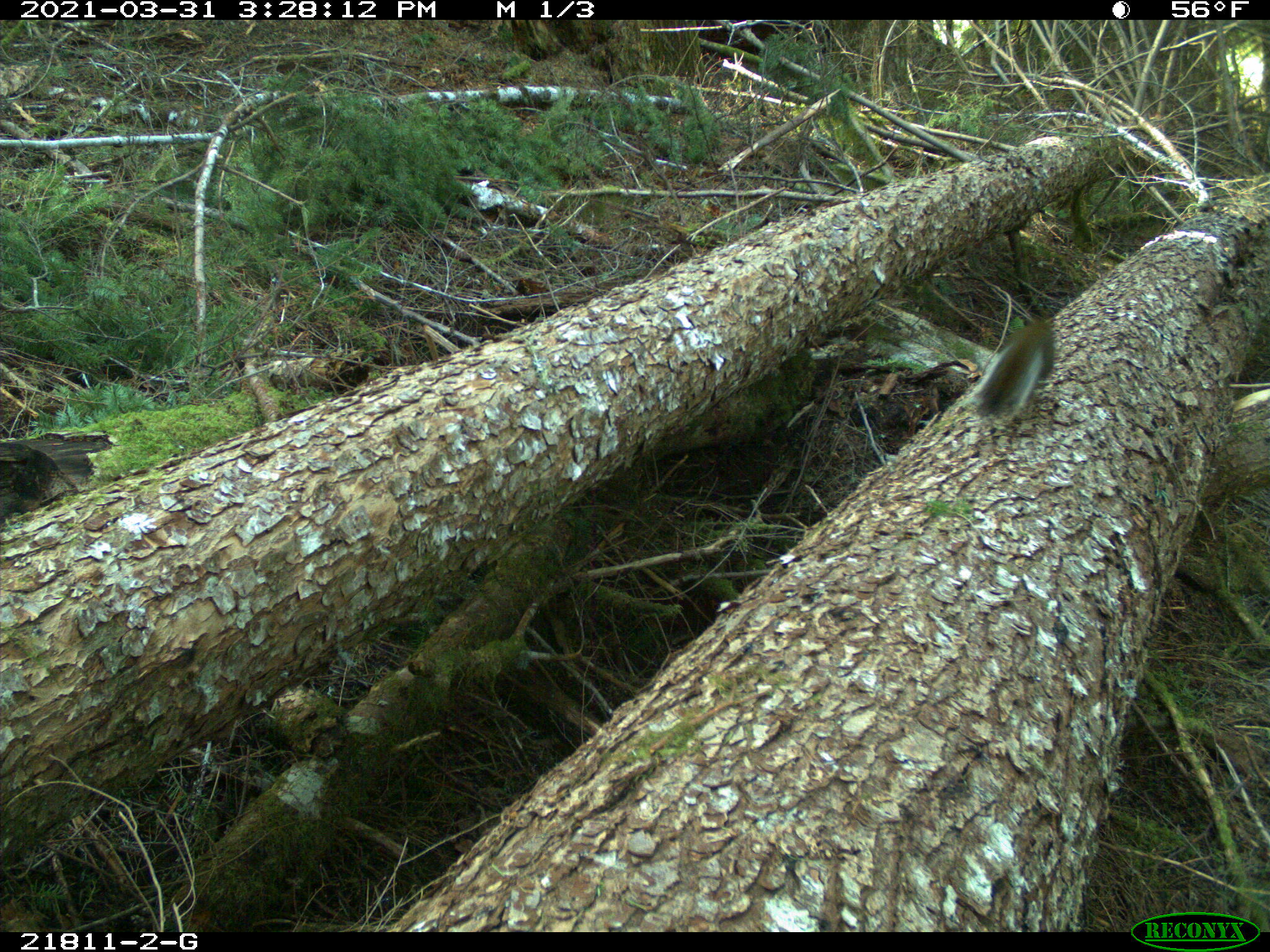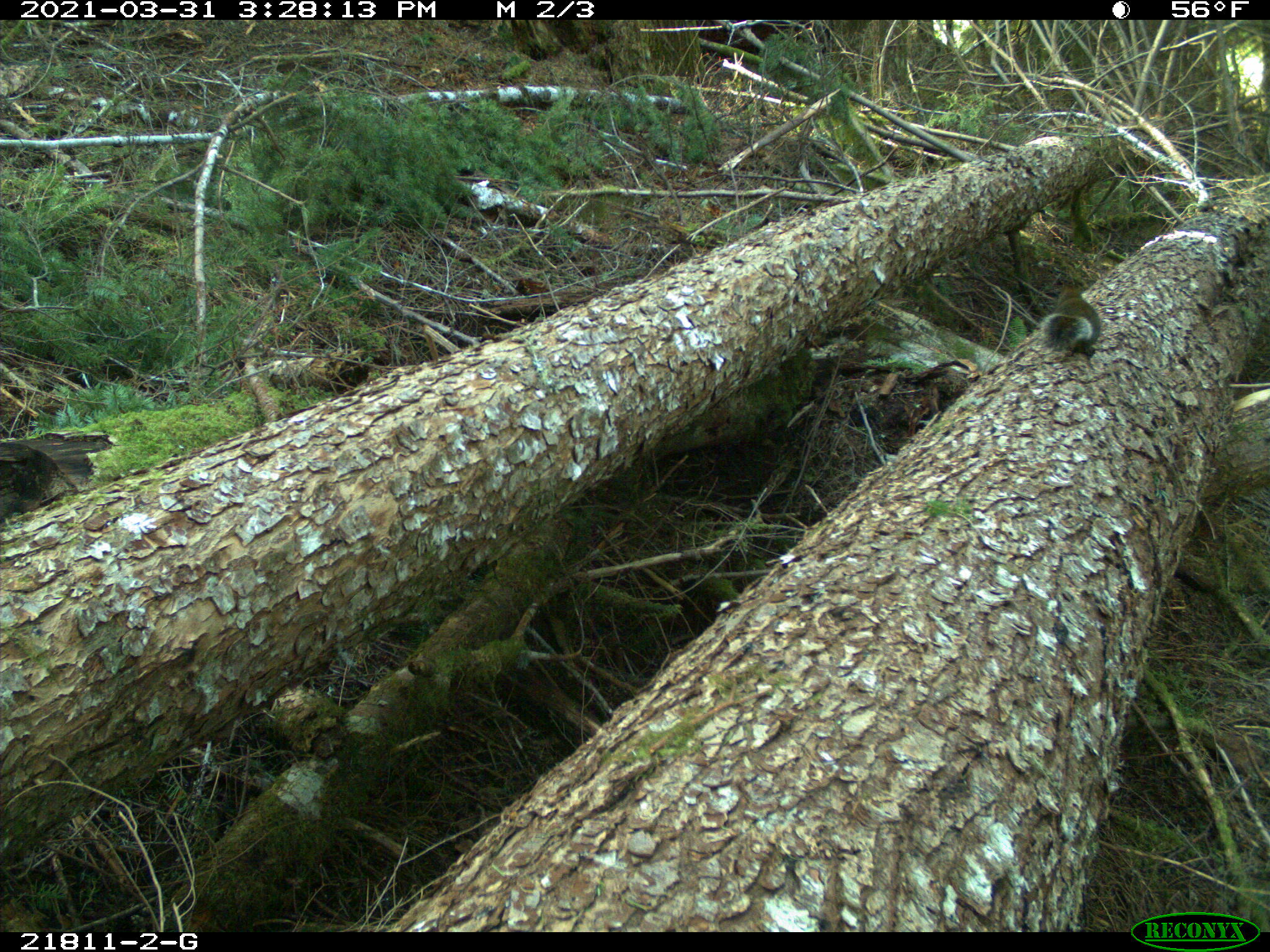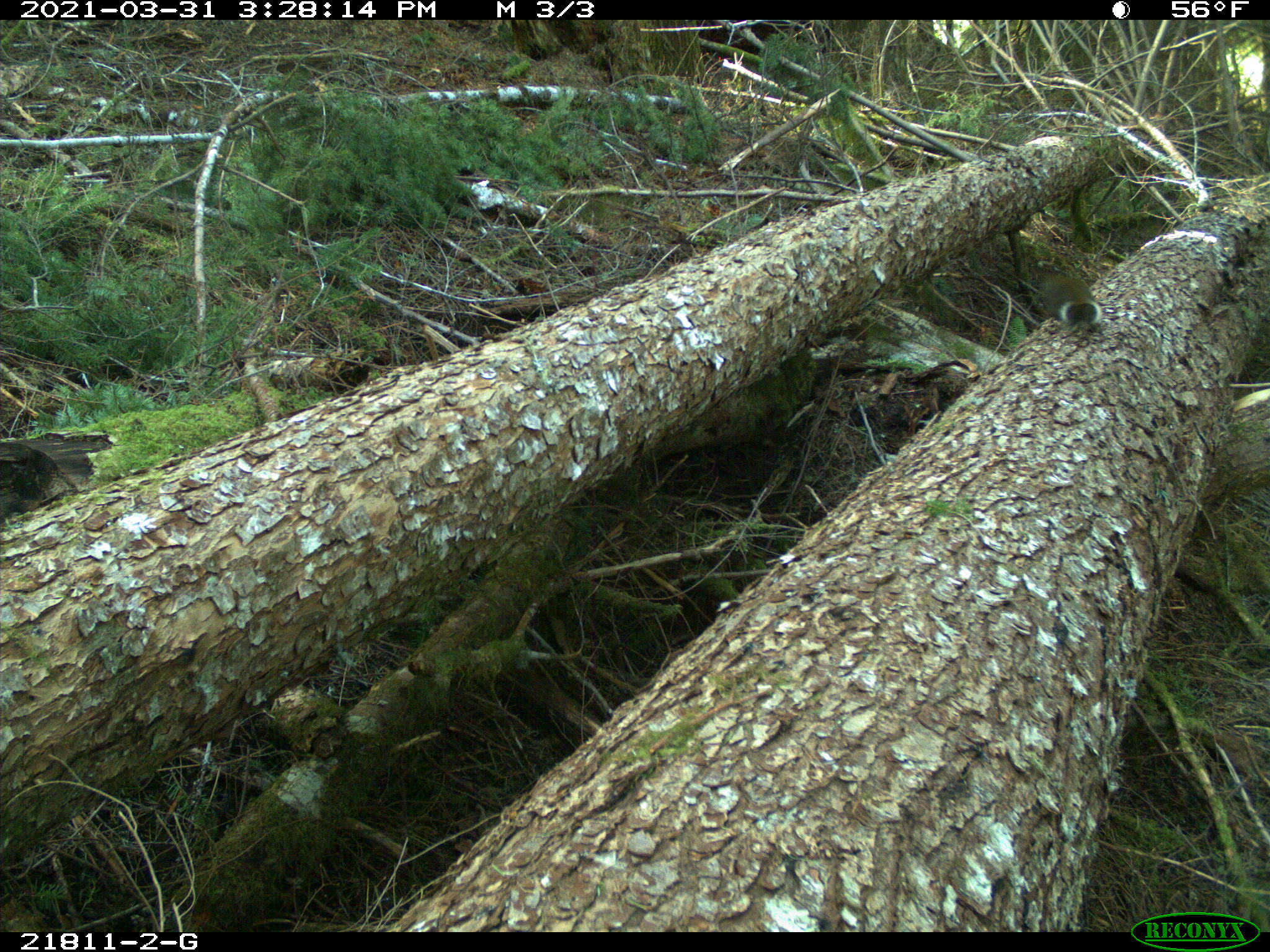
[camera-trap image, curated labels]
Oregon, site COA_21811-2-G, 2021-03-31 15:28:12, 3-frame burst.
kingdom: Animalia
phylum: Chordata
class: Mammalia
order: Rodentia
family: Sciuridae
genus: Tamiasciurus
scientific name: Tamiasciurus douglasii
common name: douglas squirrel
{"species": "douglas squirrel (Tamiasciurus douglasii)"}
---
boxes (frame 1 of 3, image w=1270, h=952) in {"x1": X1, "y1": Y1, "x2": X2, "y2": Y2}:
douglas squirrel: {"x1": 961, "y1": 304, "x2": 1066, "y2": 423}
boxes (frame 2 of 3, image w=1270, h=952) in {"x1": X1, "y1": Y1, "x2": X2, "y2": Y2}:
douglas squirrel: {"x1": 1031, "y1": 267, "x2": 1113, "y2": 356}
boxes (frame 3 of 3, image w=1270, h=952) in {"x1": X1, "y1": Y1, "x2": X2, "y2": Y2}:
douglas squirrel: {"x1": 1025, "y1": 248, "x2": 1109, "y2": 331}